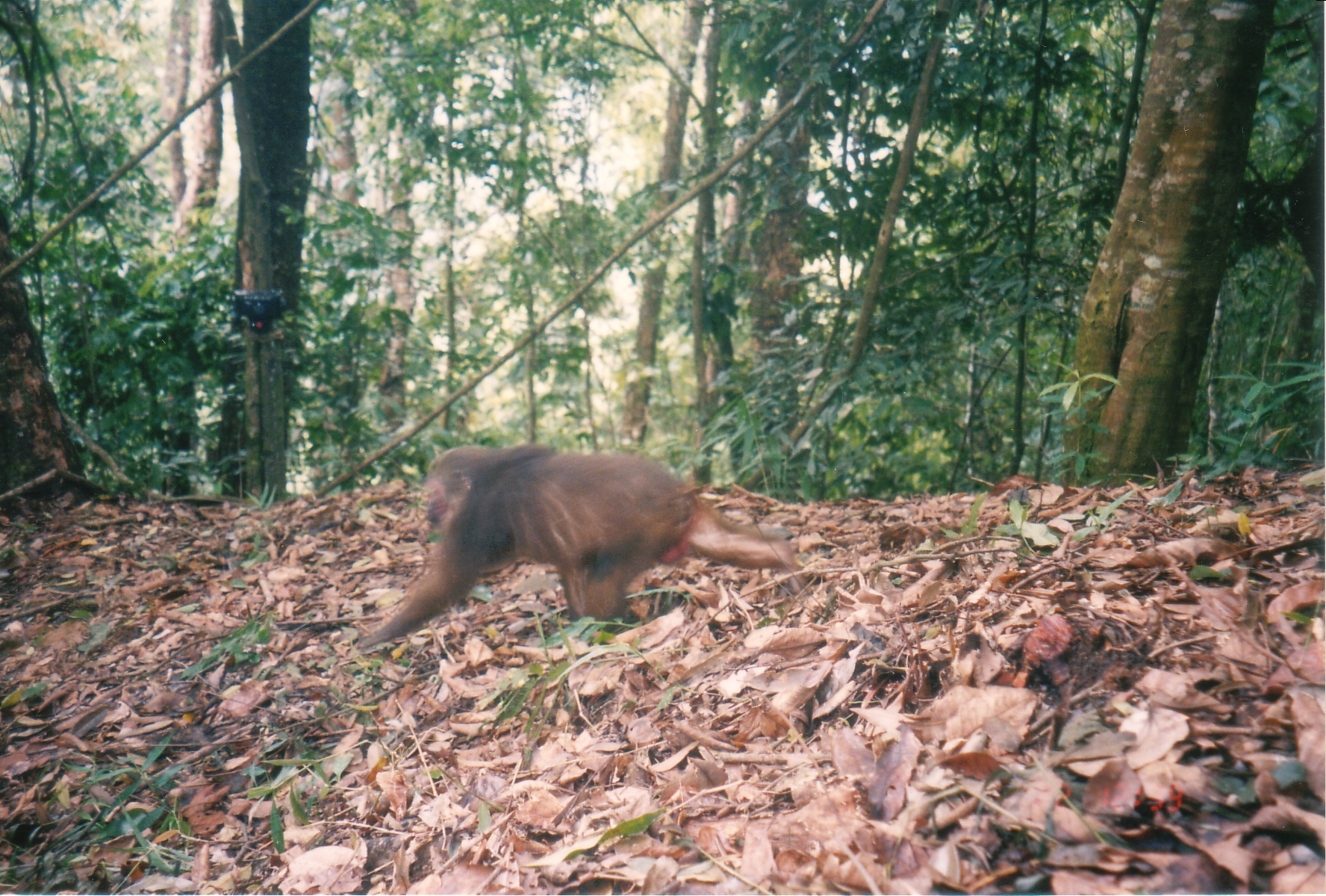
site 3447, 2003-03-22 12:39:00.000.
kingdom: Animalia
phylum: Chordata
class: Mammalia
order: Primates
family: Cercopithecidae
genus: Macaca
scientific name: Macaca arctoides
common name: stump-tailed macaque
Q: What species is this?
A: Macaca arctoides (stump-tailed macaque).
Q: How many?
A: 1.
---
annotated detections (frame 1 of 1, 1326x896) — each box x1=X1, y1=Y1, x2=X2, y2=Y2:
macaca arctoides: x1=356, y1=444, x2=808, y2=649